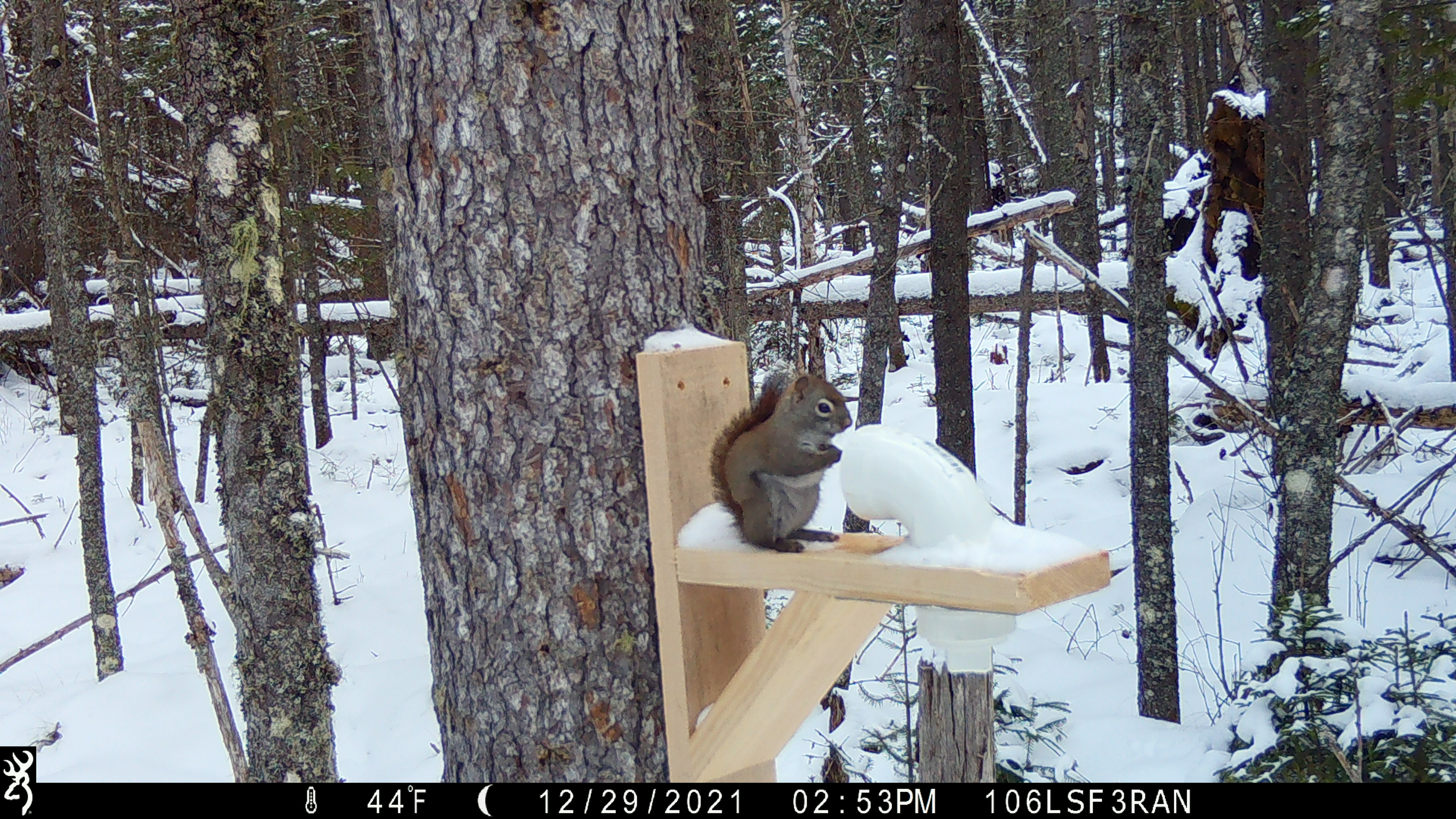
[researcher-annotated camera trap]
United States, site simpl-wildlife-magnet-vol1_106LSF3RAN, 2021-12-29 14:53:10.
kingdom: Animalia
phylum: Chordata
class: Mammalia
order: Rodentia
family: Sciuridae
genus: Tamiasciurus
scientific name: Tamiasciurus hudsonicus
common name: red squirrel